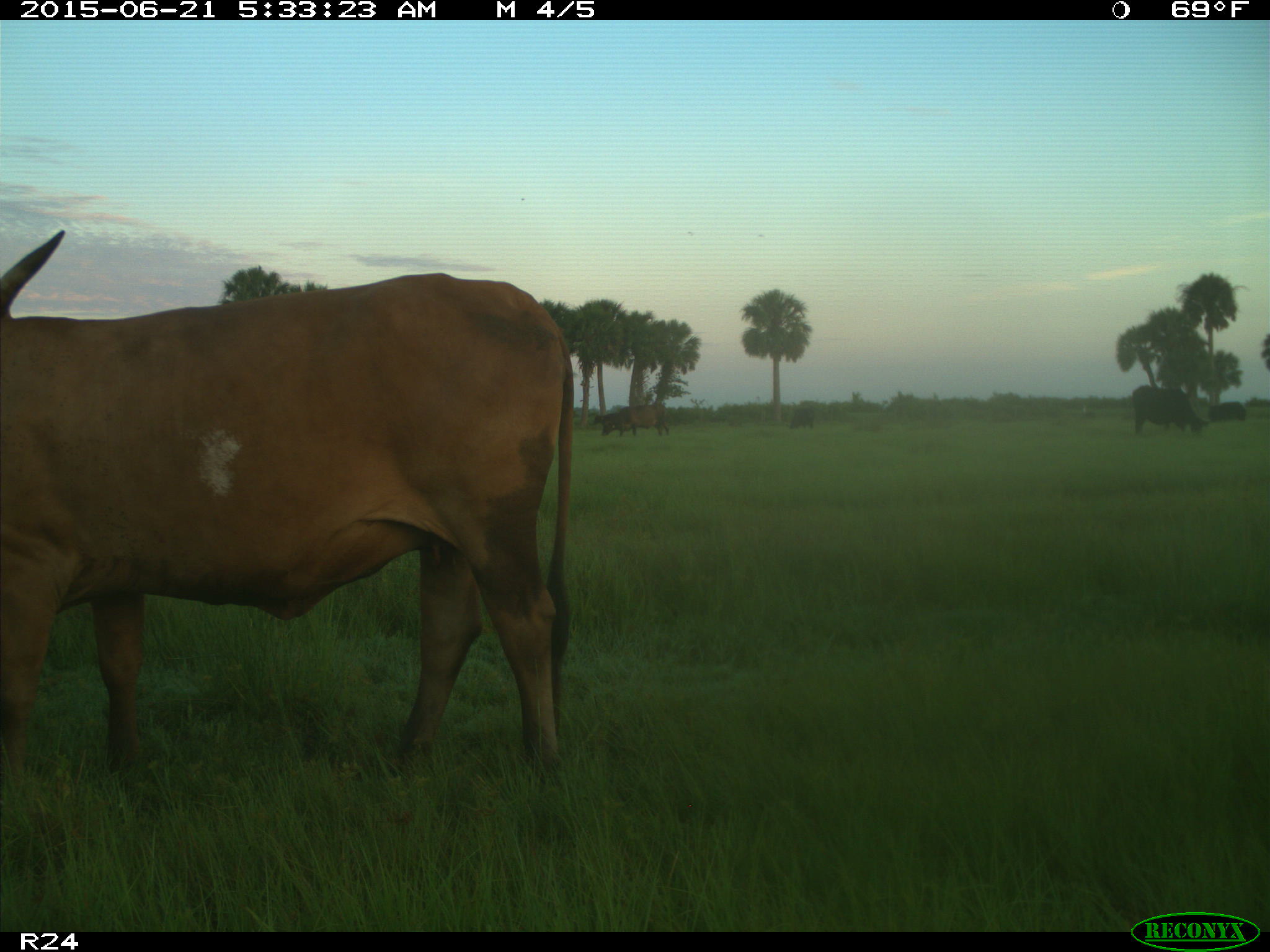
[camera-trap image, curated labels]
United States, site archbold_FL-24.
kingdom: Animalia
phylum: Chordata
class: Mammalia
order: Artiodactyla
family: Bovidae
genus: Bos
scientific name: Bos taurus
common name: domestic cow